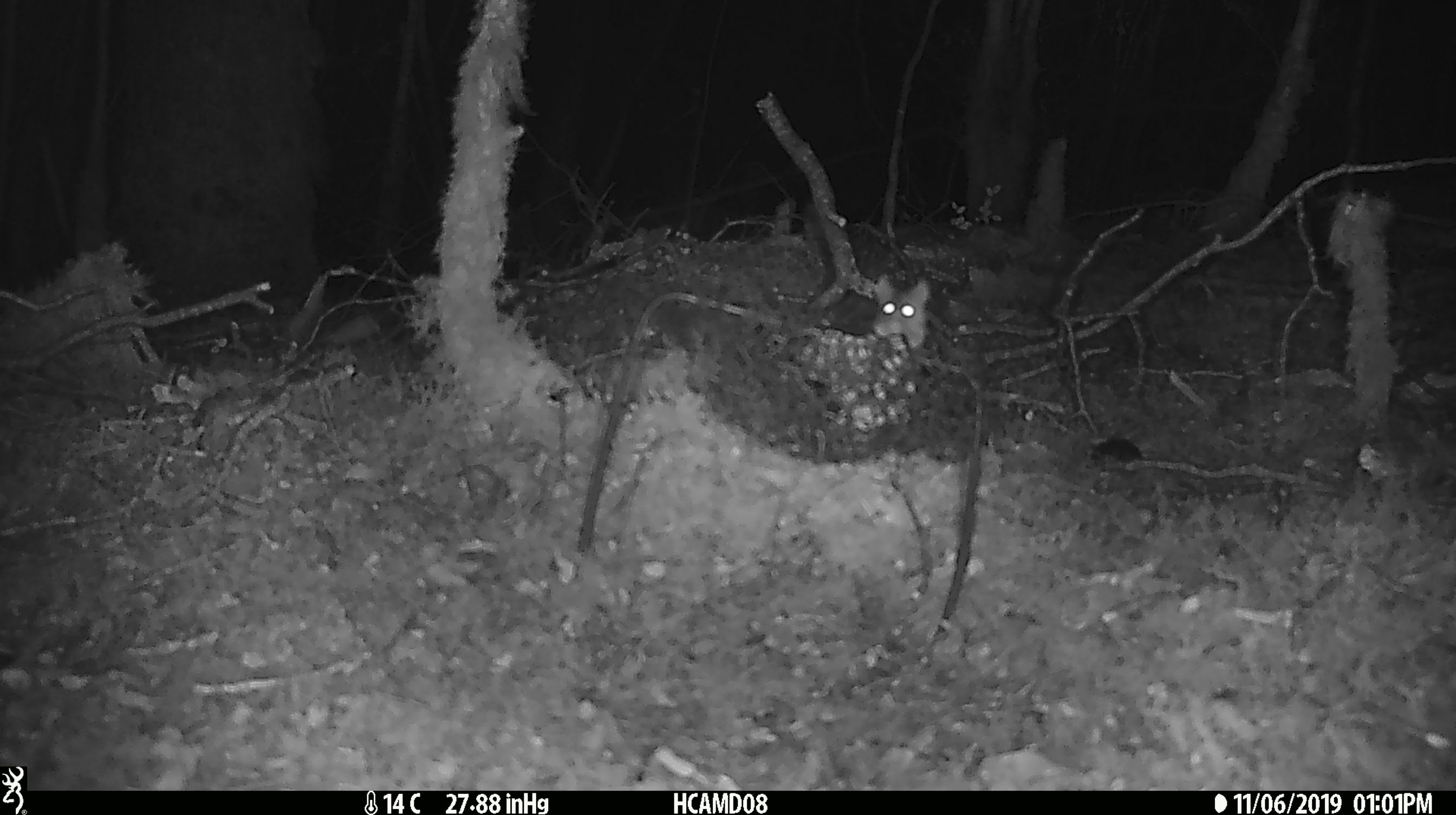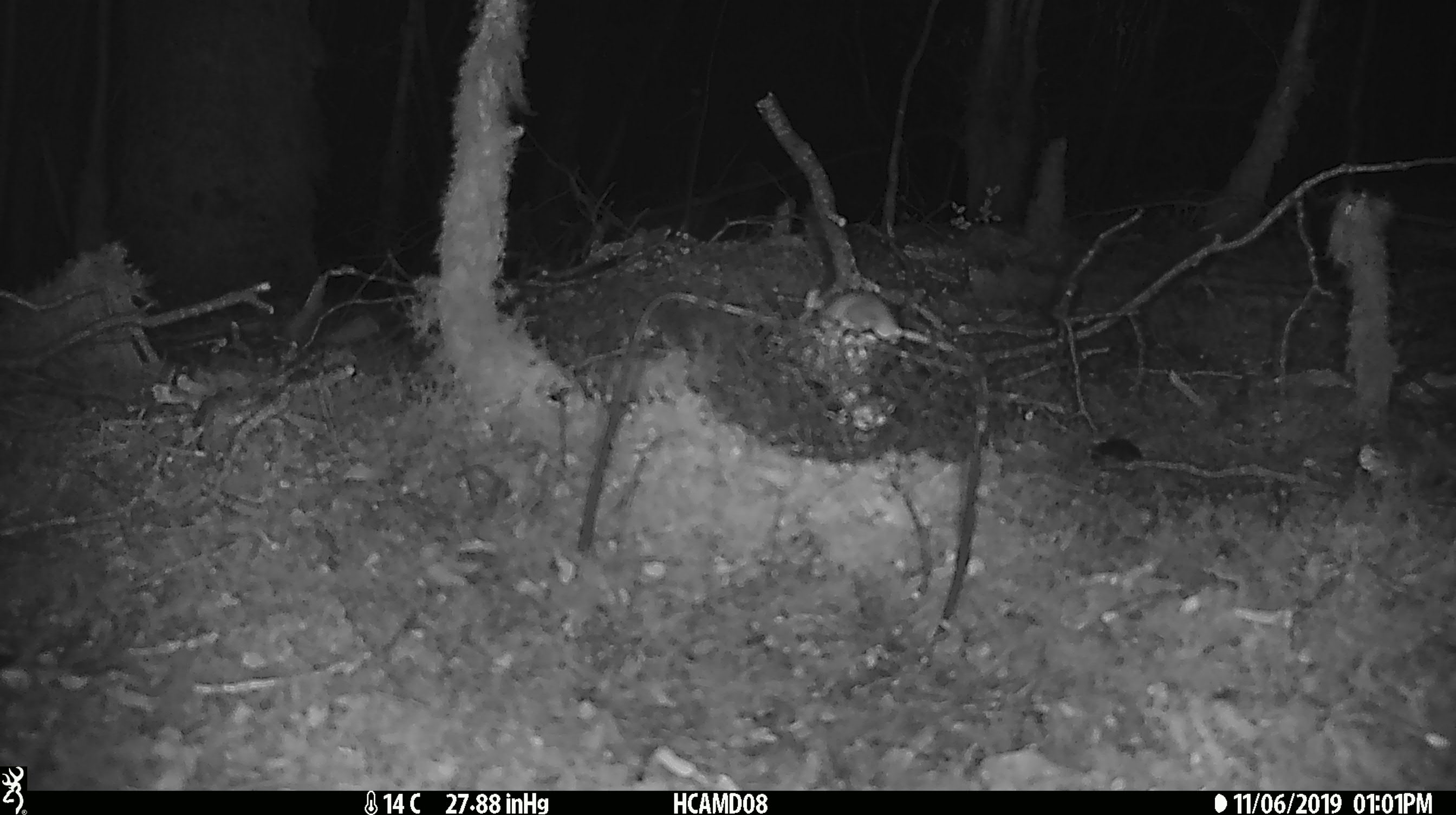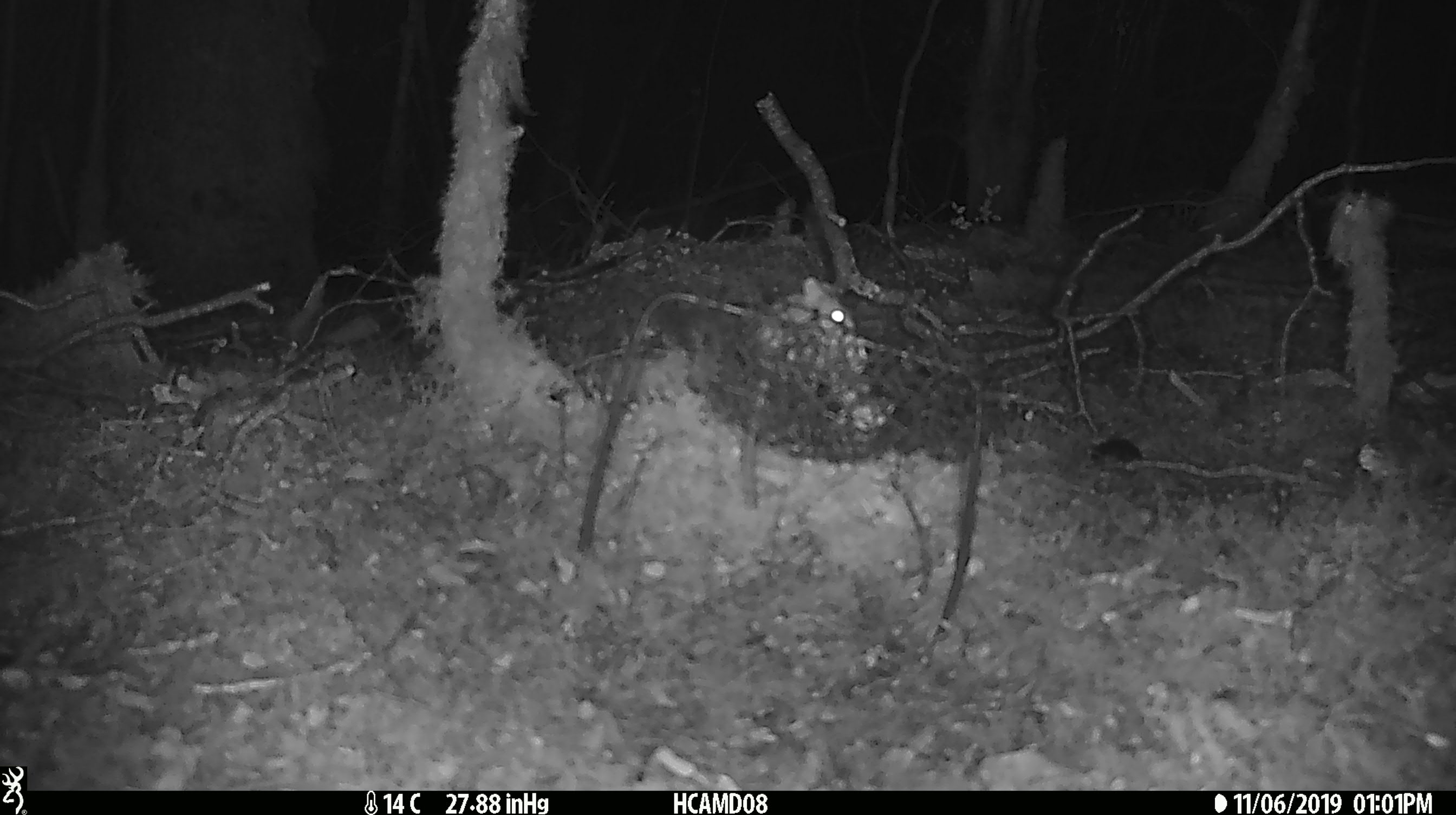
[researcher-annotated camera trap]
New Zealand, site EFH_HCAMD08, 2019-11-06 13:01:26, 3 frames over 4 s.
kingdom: Animalia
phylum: Chordata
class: Mammalia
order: Rodentia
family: Muridae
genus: Mus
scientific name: Mus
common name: mouse